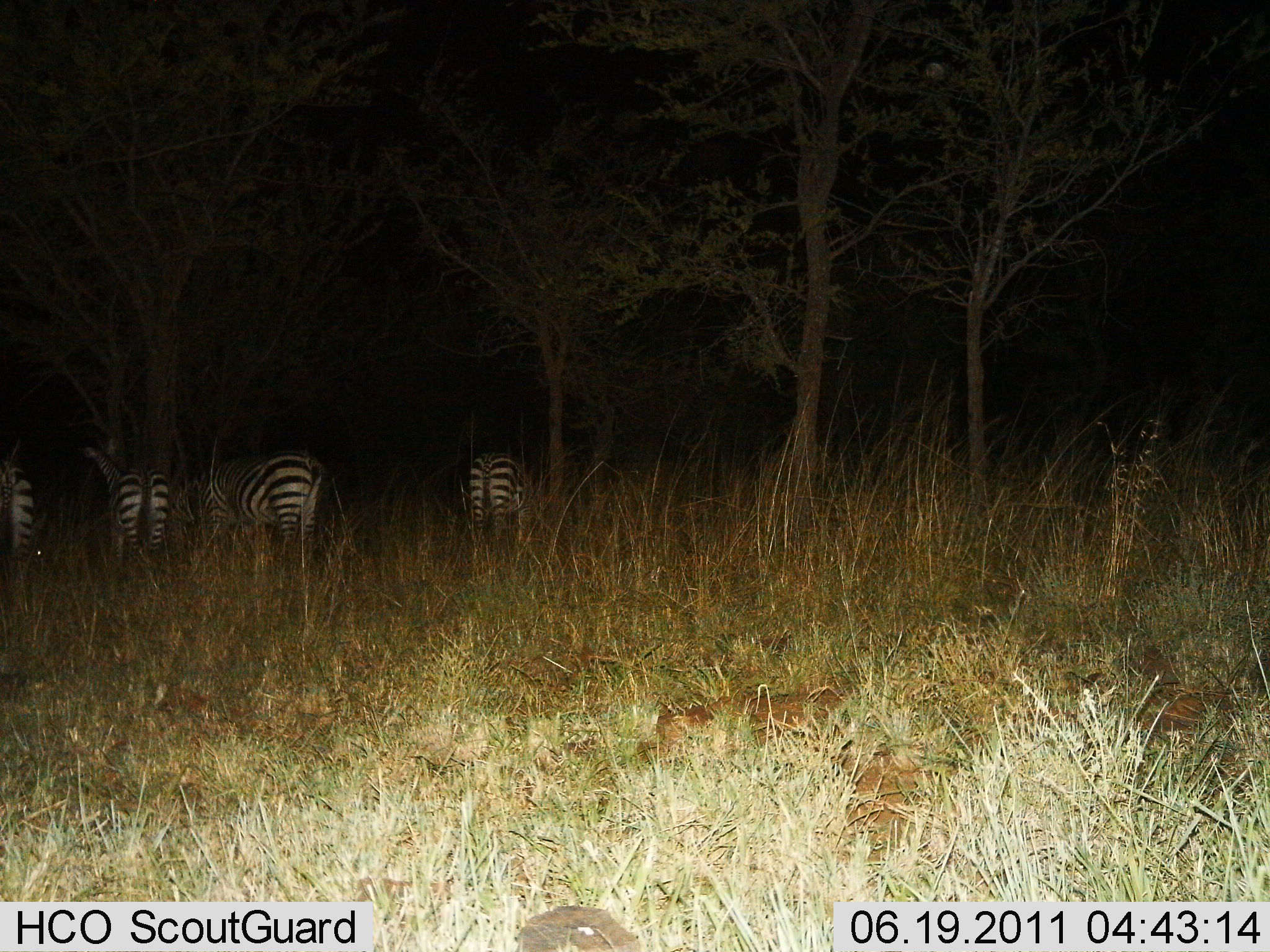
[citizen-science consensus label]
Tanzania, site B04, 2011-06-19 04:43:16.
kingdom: Animalia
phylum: Chordata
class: Mammalia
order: Perissodactyla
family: Equidae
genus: Equus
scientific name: Equus quagga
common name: plains zebra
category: zebra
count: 4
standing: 67%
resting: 0%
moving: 17%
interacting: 0%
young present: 0%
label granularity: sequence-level